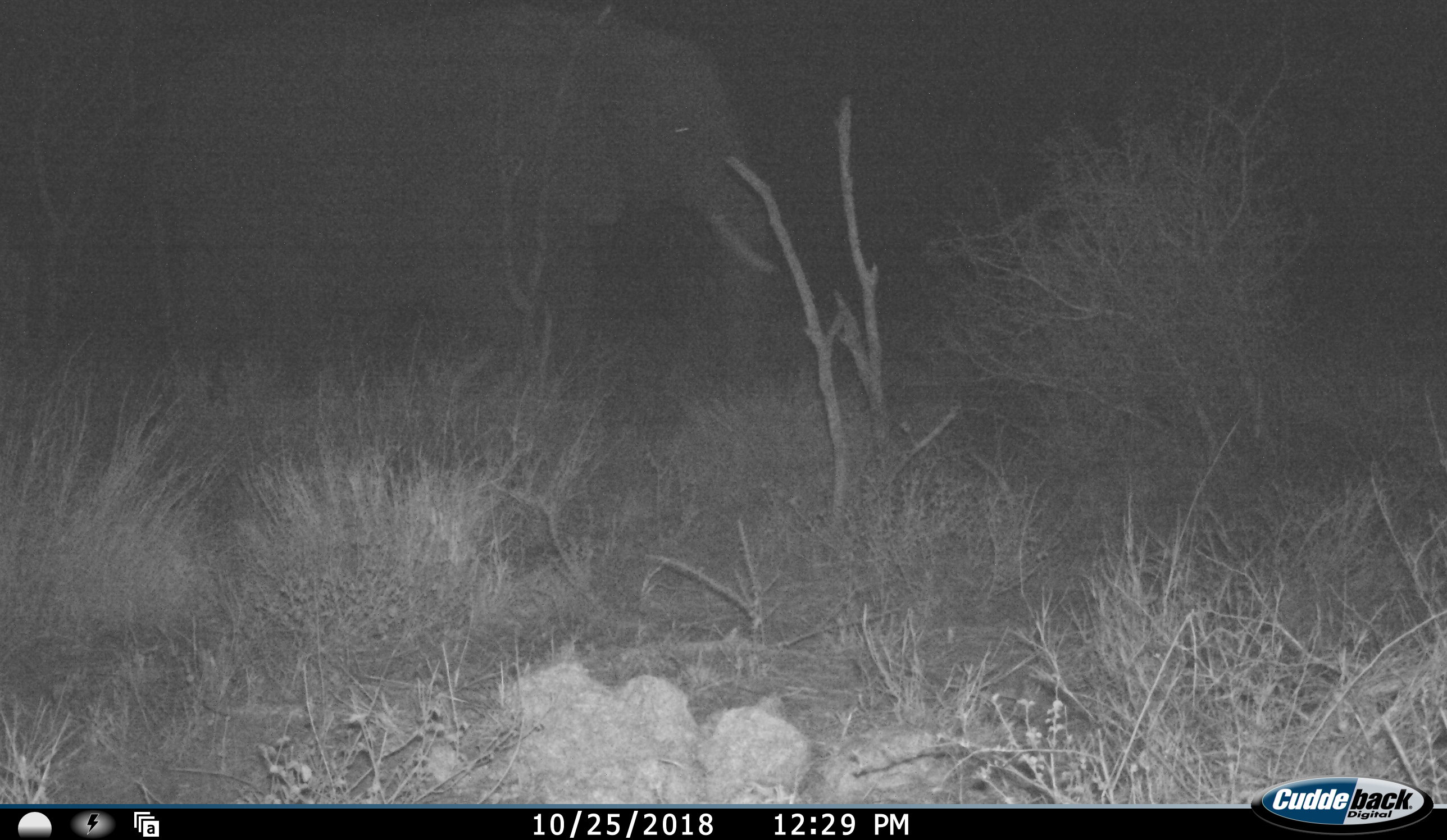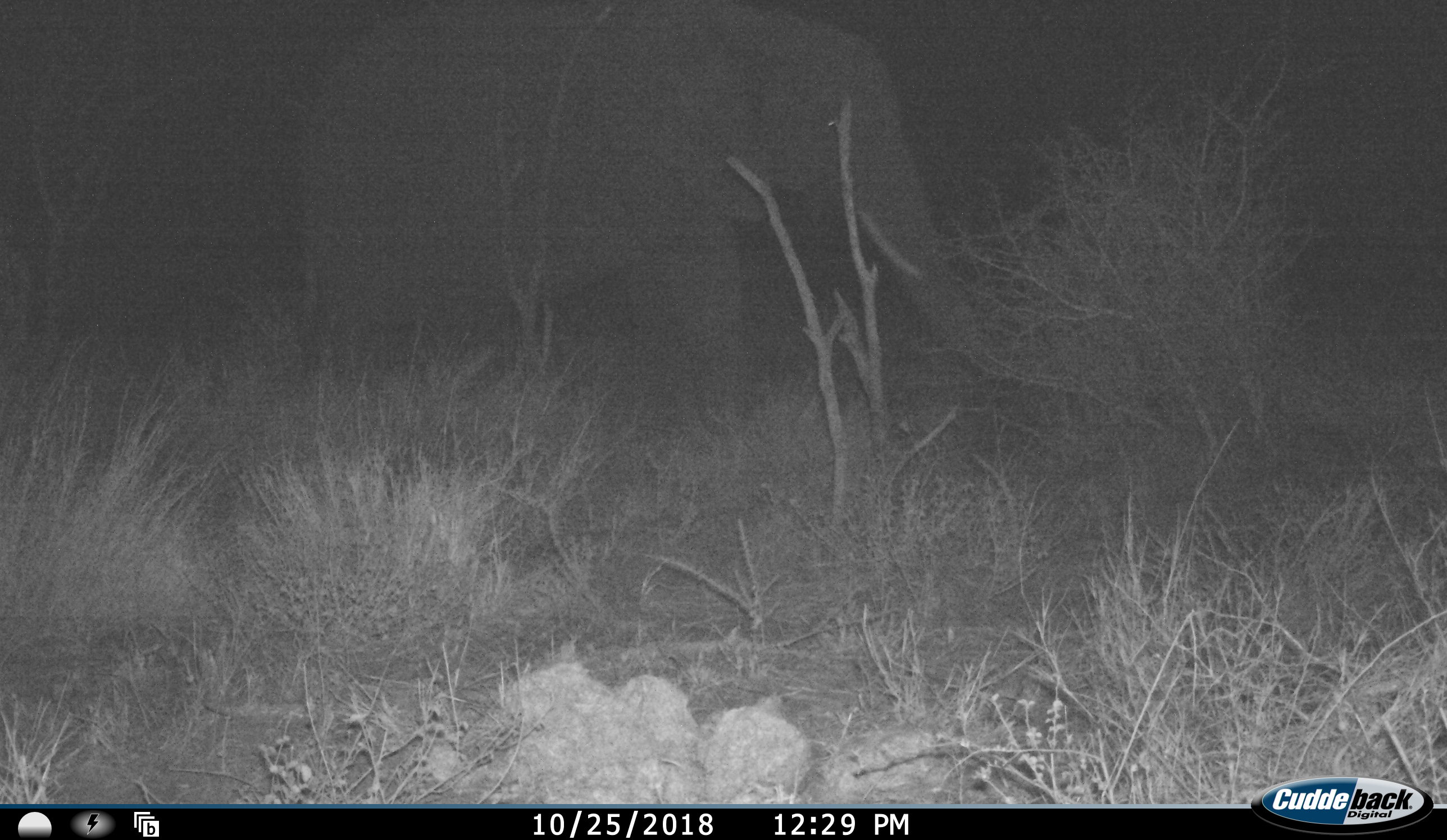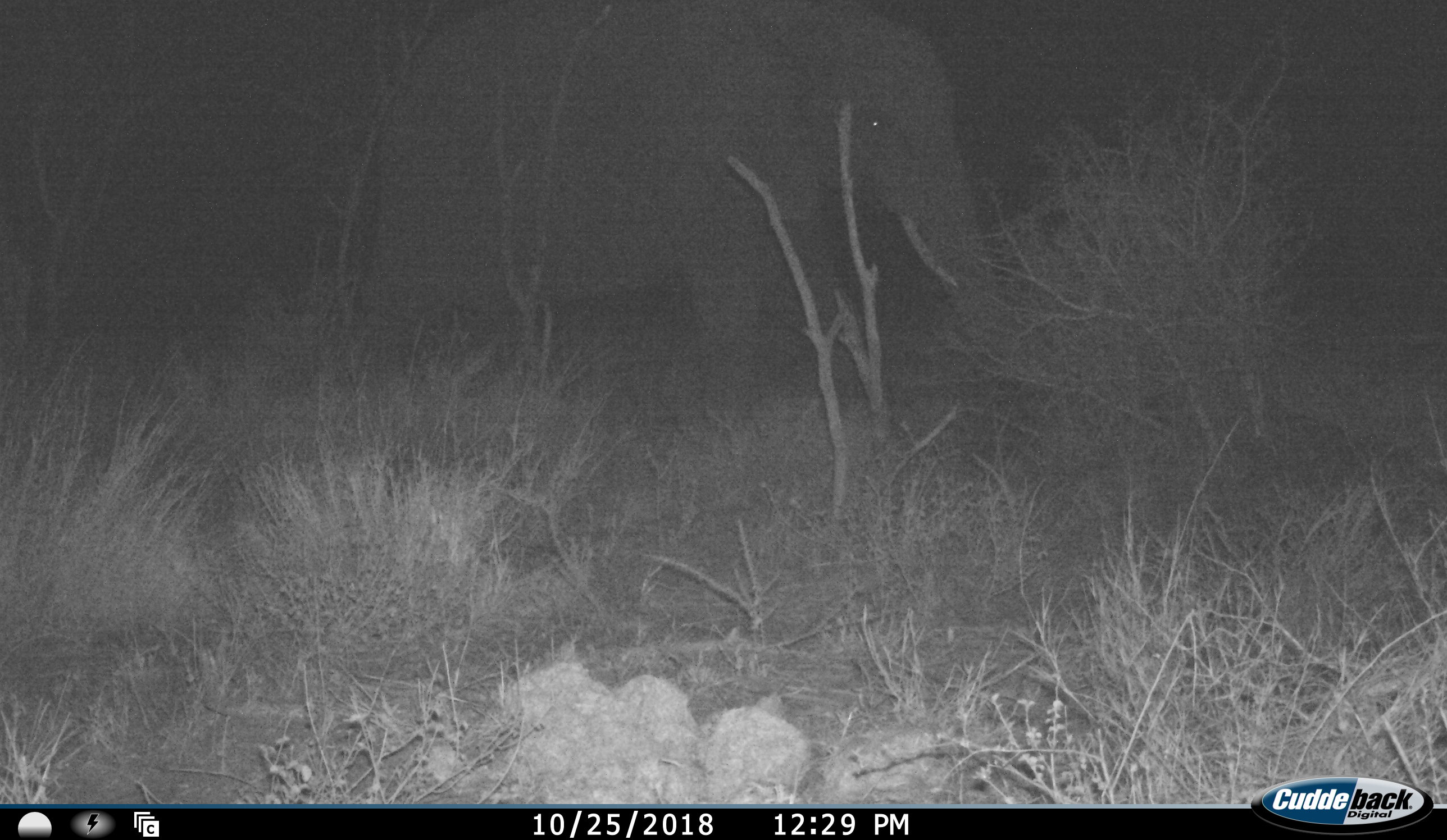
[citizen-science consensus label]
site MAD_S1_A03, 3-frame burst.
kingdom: Animalia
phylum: Chordata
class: Mammalia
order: Proboscidea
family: Elephantidae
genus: Loxodonta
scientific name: Loxodonta africana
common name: african bush elephant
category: elephant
Elephant (african bush elephant) (Loxodonta africana), count 1. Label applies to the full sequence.